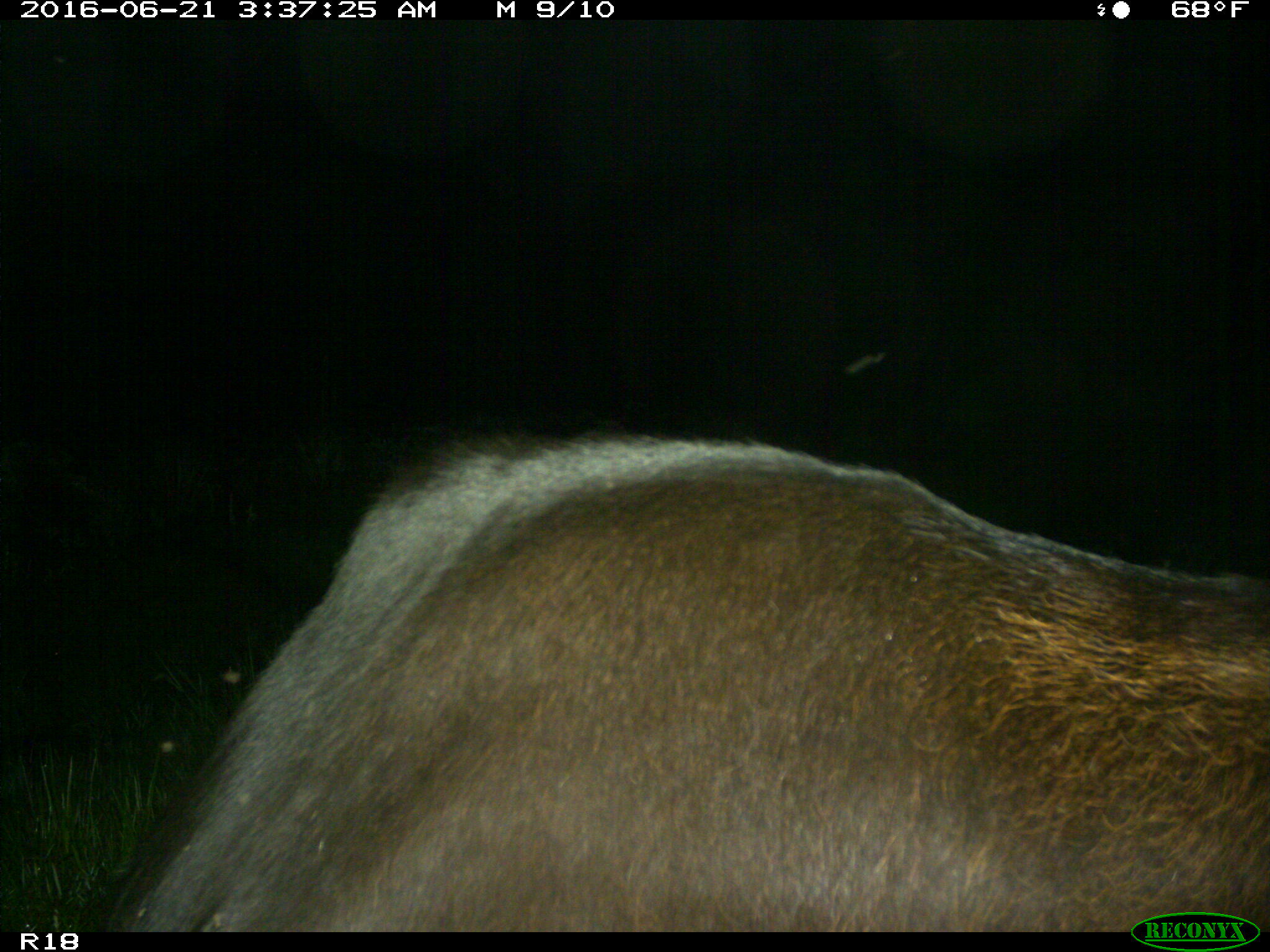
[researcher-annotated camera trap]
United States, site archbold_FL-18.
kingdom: Animalia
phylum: Chordata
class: Mammalia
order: Artiodactyla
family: Bovidae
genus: Bos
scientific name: Bos taurus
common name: domestic cow